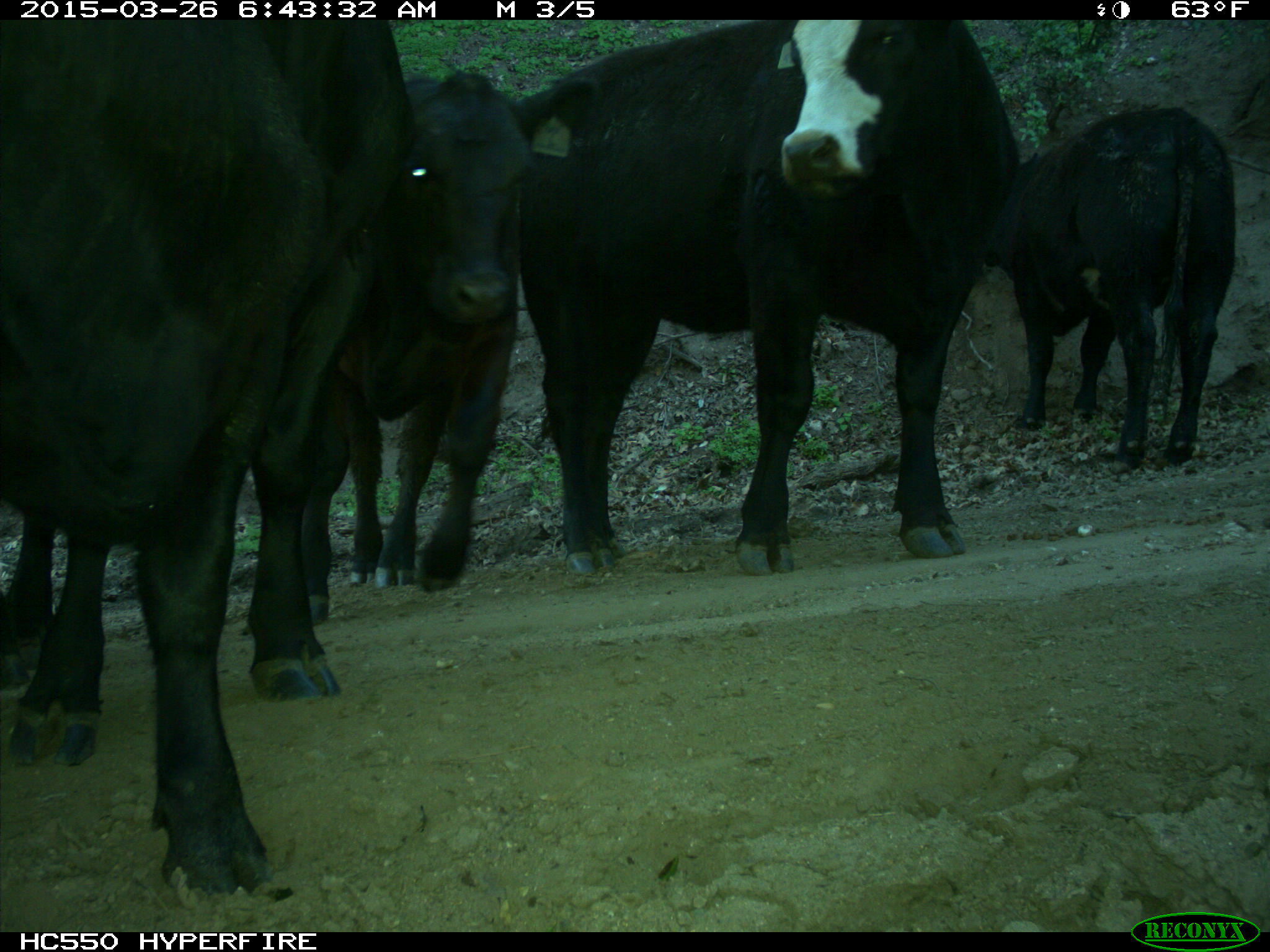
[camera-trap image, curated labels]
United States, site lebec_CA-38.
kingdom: Animalia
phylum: Chordata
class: Mammalia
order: Artiodactyla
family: Bovidae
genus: Bos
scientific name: Bos taurus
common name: domestic cow